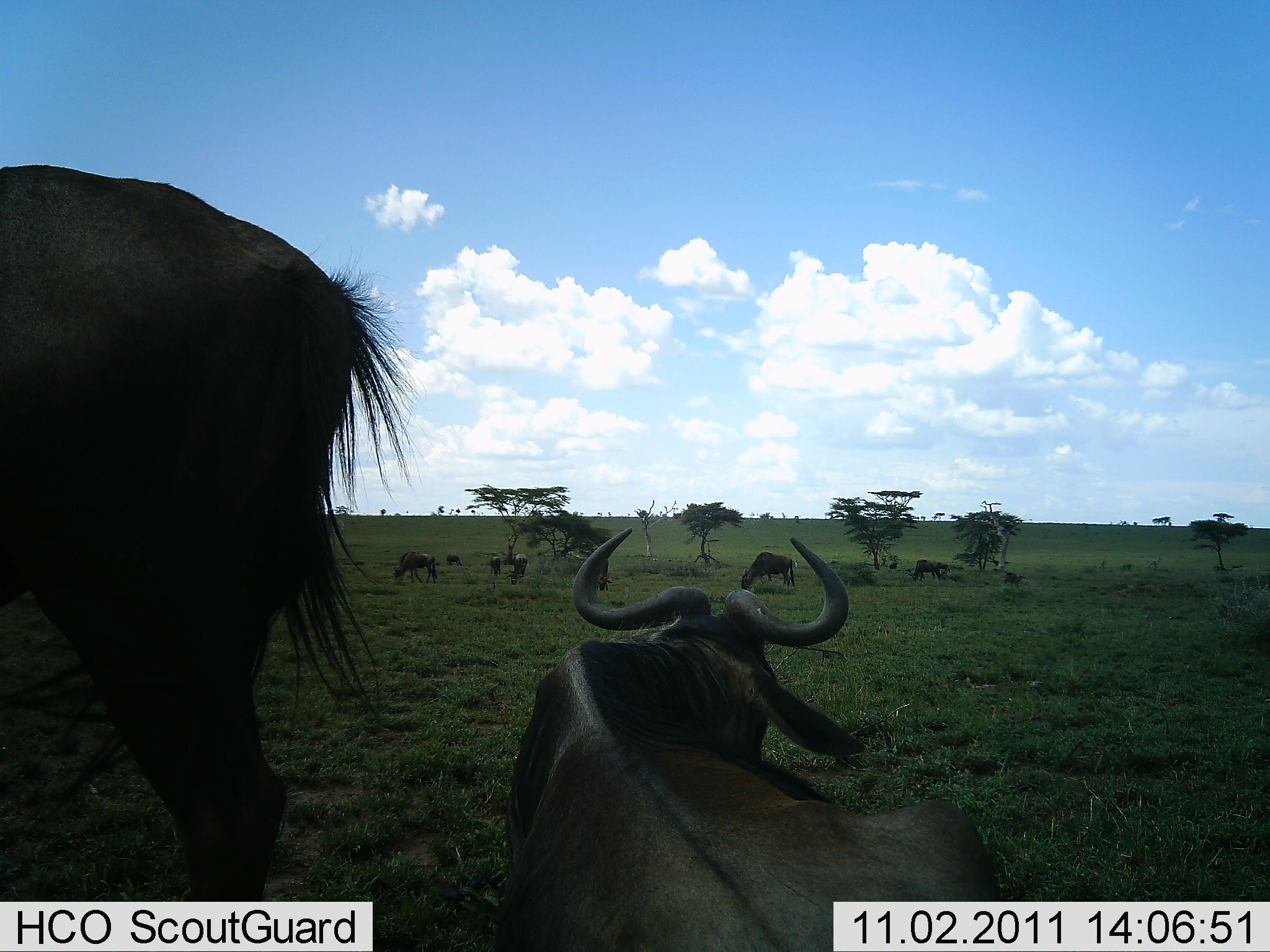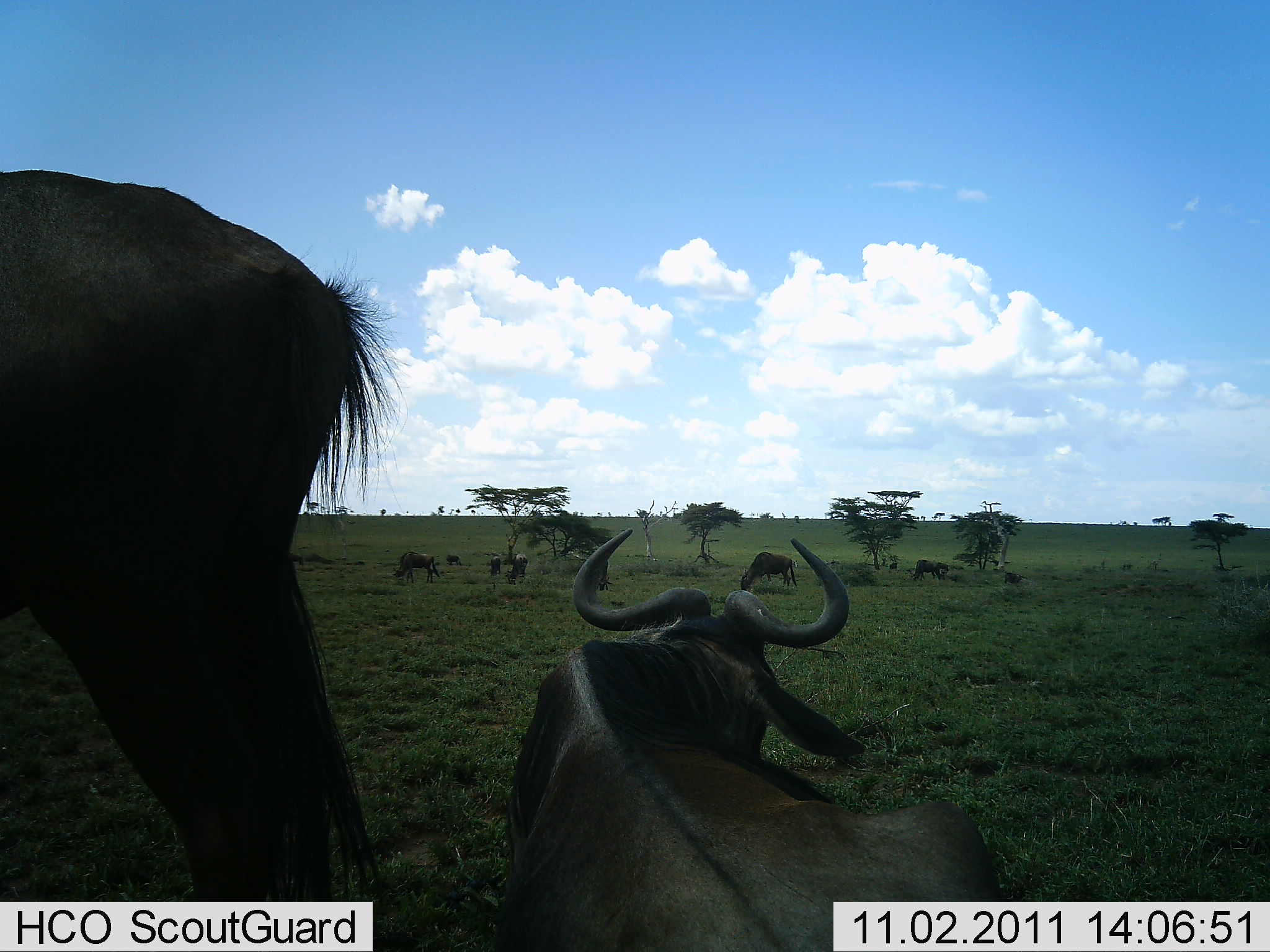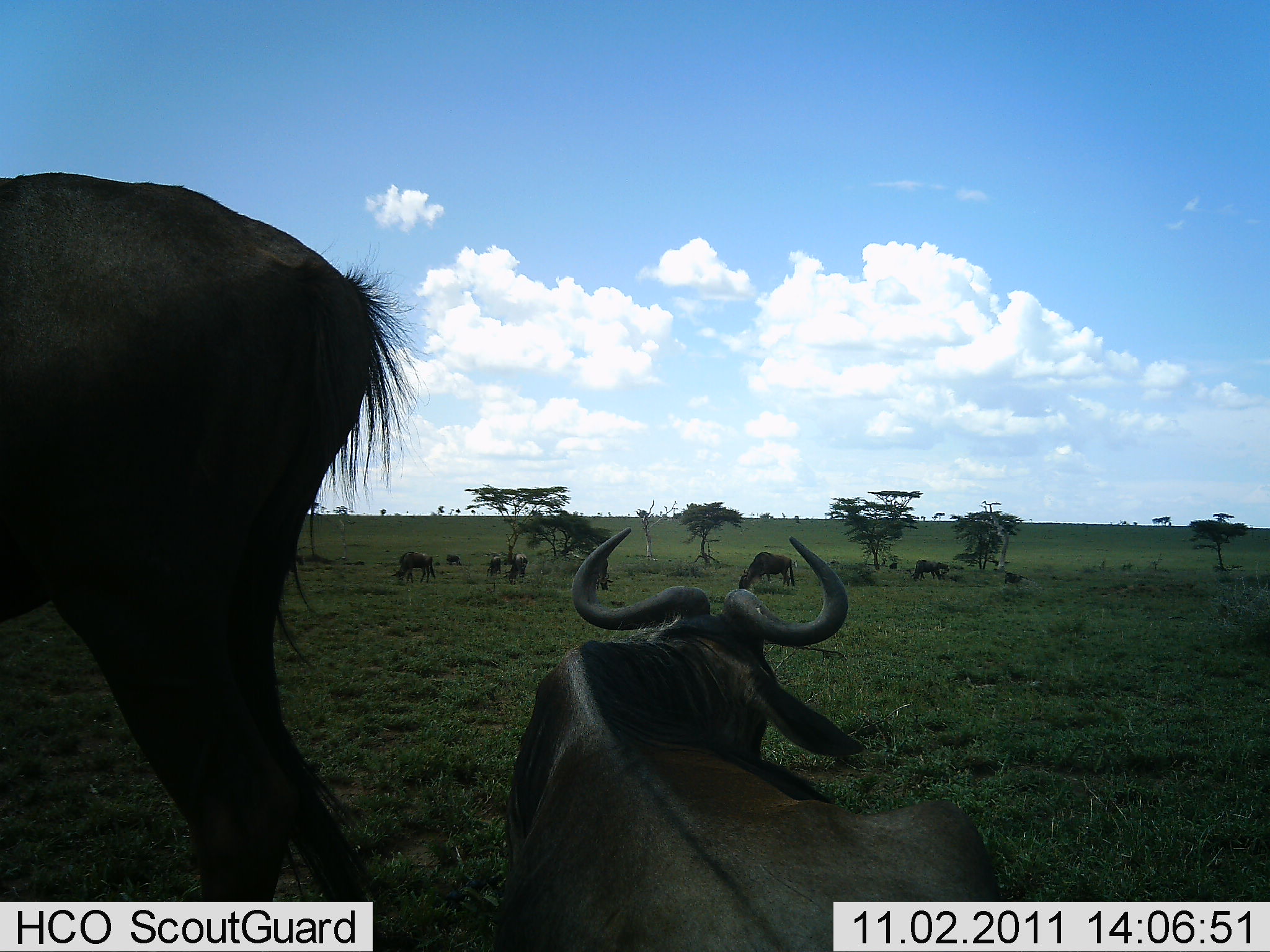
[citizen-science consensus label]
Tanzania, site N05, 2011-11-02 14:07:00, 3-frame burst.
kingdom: Animalia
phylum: Chordata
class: Mammalia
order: Artiodactyla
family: Bovidae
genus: Connochaetes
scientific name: Connochaetes taurinus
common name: blue wildebeest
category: wildebeest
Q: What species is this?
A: Wildebeest (blue wildebeest) (Connochaetes taurinus).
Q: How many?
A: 9.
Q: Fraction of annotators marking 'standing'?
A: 79%.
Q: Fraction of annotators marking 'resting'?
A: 86%.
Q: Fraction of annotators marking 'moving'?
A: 14%.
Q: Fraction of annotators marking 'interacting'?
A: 0%.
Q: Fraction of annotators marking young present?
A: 7%.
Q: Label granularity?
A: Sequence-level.